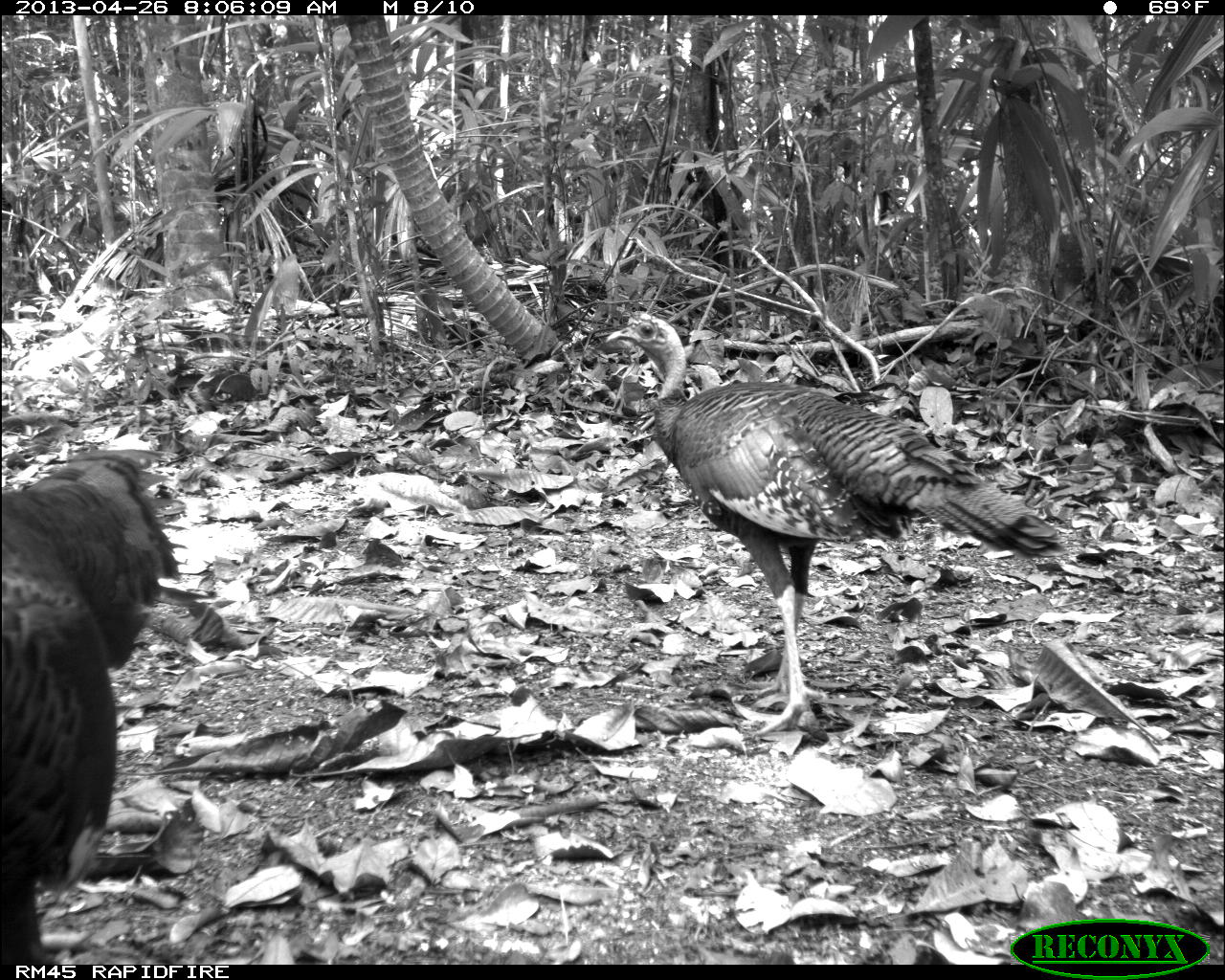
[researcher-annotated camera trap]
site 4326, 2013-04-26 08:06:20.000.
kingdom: Animalia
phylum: Chordata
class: Aves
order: Galliformes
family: Phasianidae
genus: Meleagris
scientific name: Meleagris ocellata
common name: ocellated turkey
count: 4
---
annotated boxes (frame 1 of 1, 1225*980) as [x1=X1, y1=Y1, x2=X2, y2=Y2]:
meleagris ocellata: [x1=603, y1=310, x2=1068, y2=742]; [x1=0, y1=442, x2=182, y2=965]